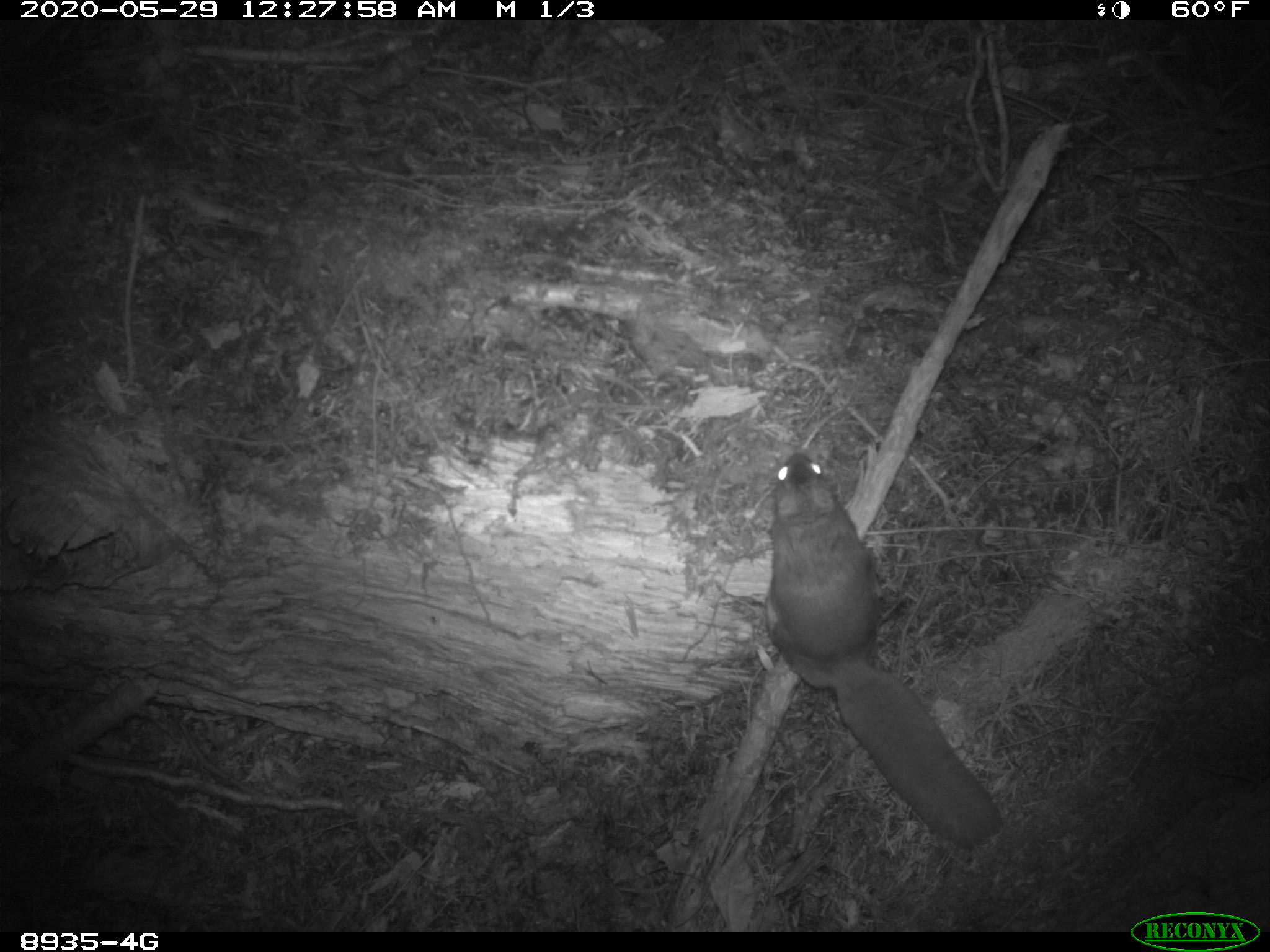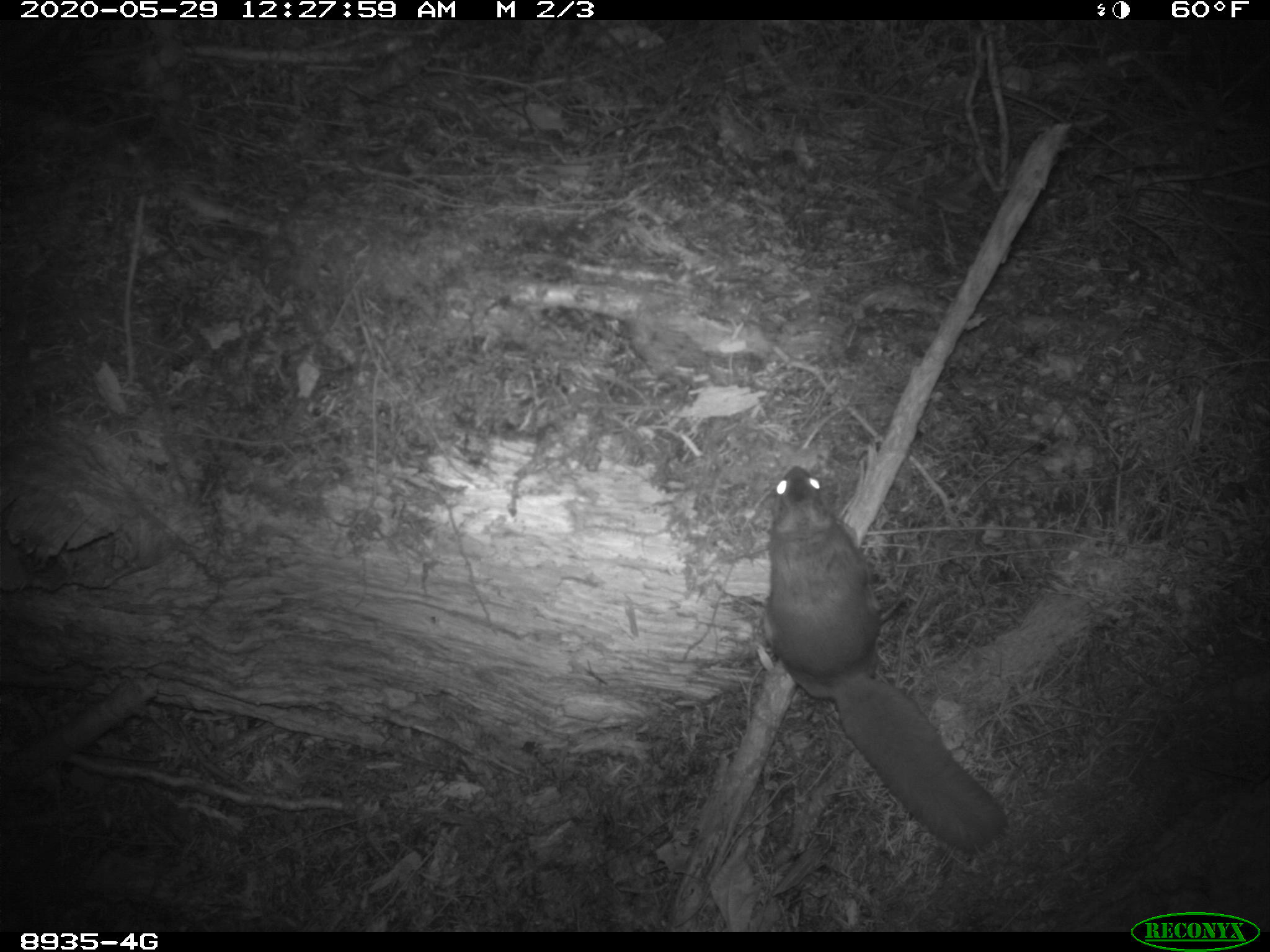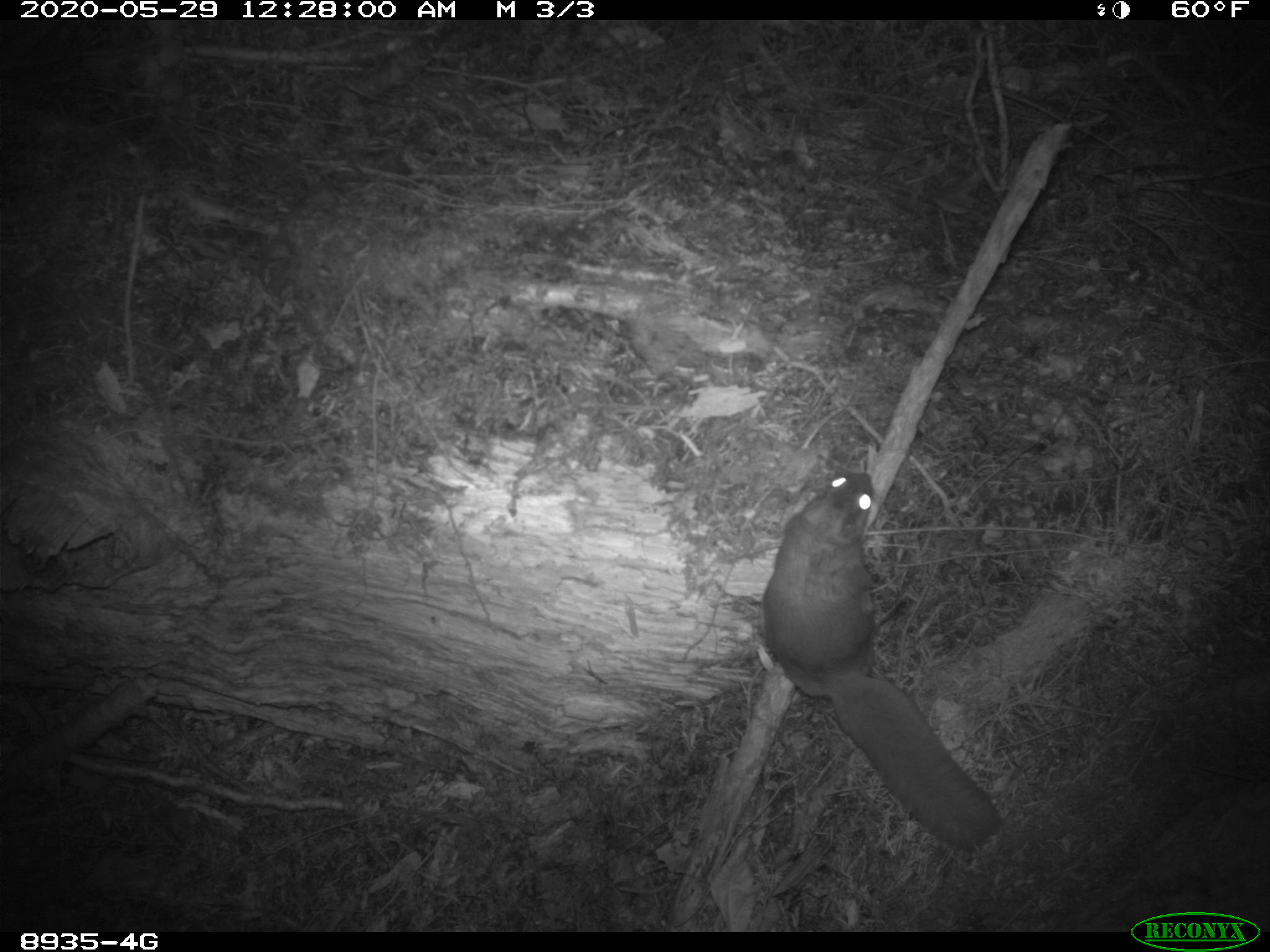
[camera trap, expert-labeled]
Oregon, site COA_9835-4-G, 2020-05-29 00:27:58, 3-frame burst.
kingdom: Animalia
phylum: Chordata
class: Mammalia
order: Rodentia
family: Sciuridae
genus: Glaucomys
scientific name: Glaucomys oregonensis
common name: humboldt's flying squirrel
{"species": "humboldt's flying squirrel (Glaucomys oregonensis)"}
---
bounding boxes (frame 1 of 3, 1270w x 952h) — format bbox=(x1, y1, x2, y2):
humboldt's flying squirrel: bbox=(754, 439, 1017, 864)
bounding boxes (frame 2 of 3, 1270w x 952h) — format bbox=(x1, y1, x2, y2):
humboldt's flying squirrel: bbox=(750, 459, 1022, 864)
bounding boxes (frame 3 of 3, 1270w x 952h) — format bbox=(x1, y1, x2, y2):
humboldt's flying squirrel: bbox=(744, 467, 1017, 865)